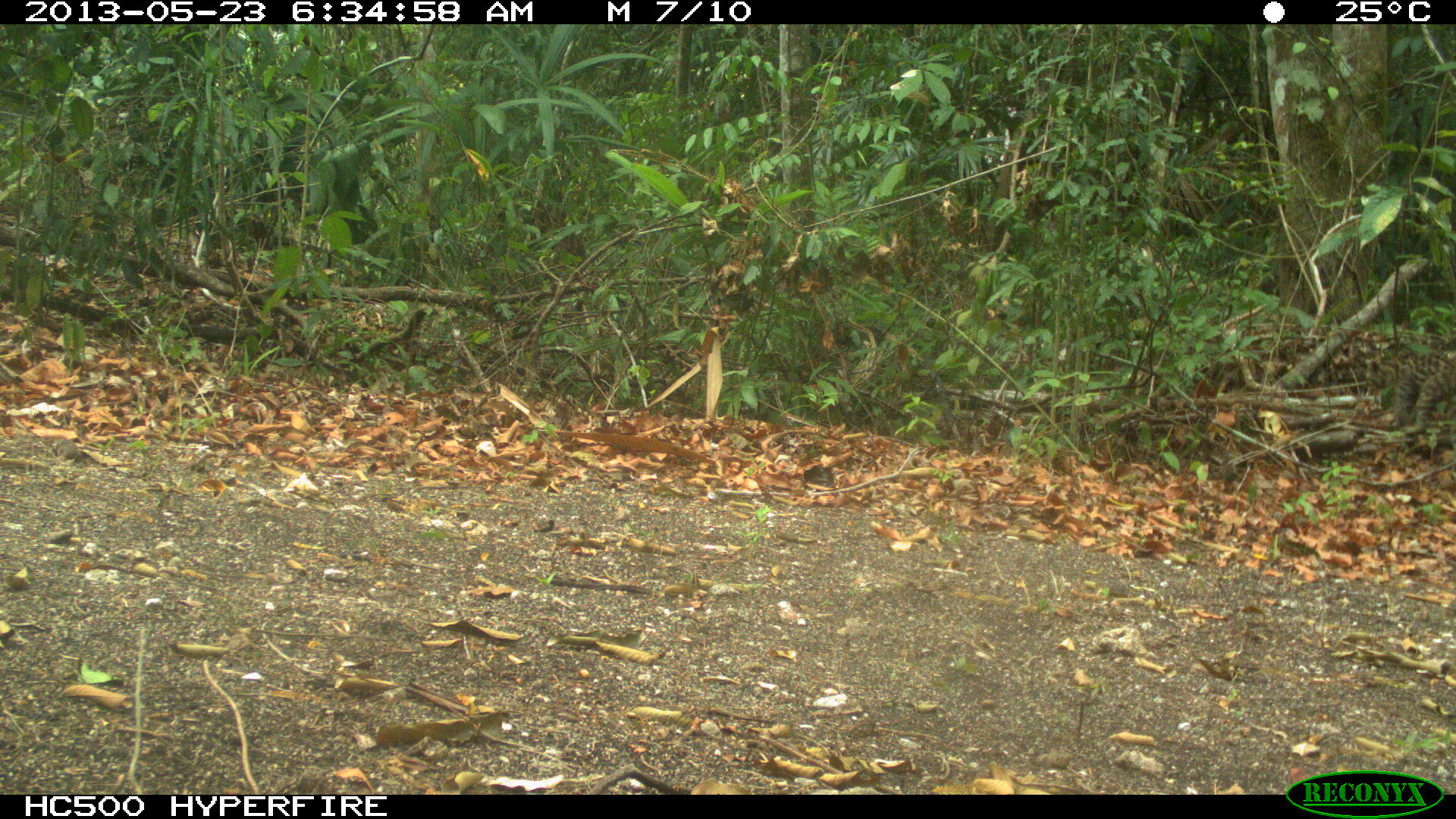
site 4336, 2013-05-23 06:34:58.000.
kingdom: Animalia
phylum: Chordata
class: Mammalia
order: Carnivora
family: Felidae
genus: Leopardus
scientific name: Leopardus wiedii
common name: margay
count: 1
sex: male